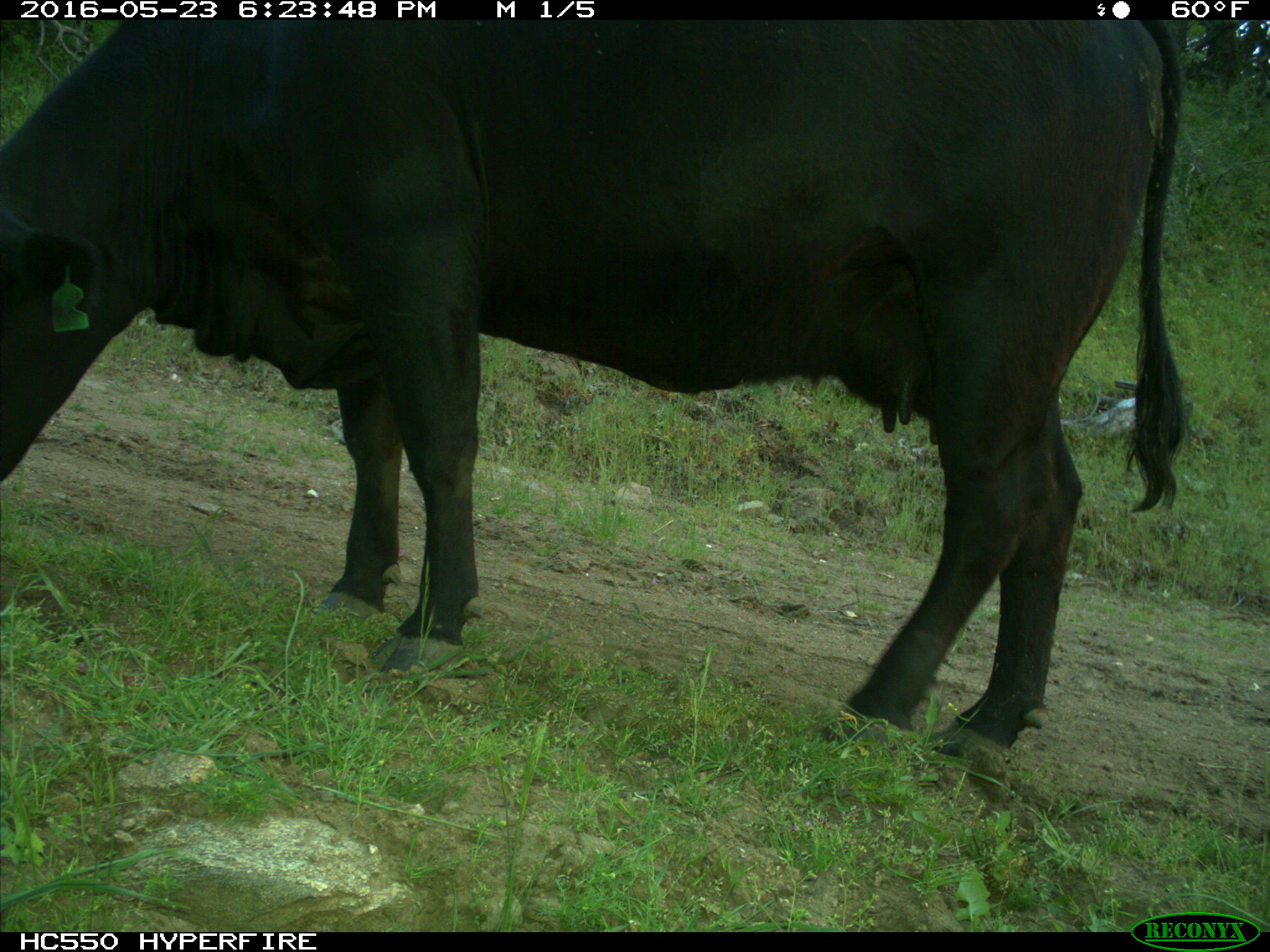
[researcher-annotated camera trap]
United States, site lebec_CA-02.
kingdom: Animalia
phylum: Chordata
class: Mammalia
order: Artiodactyla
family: Bovidae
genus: Bos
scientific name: Bos taurus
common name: domestic cow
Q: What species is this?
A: Bos taurus (domestic cow).